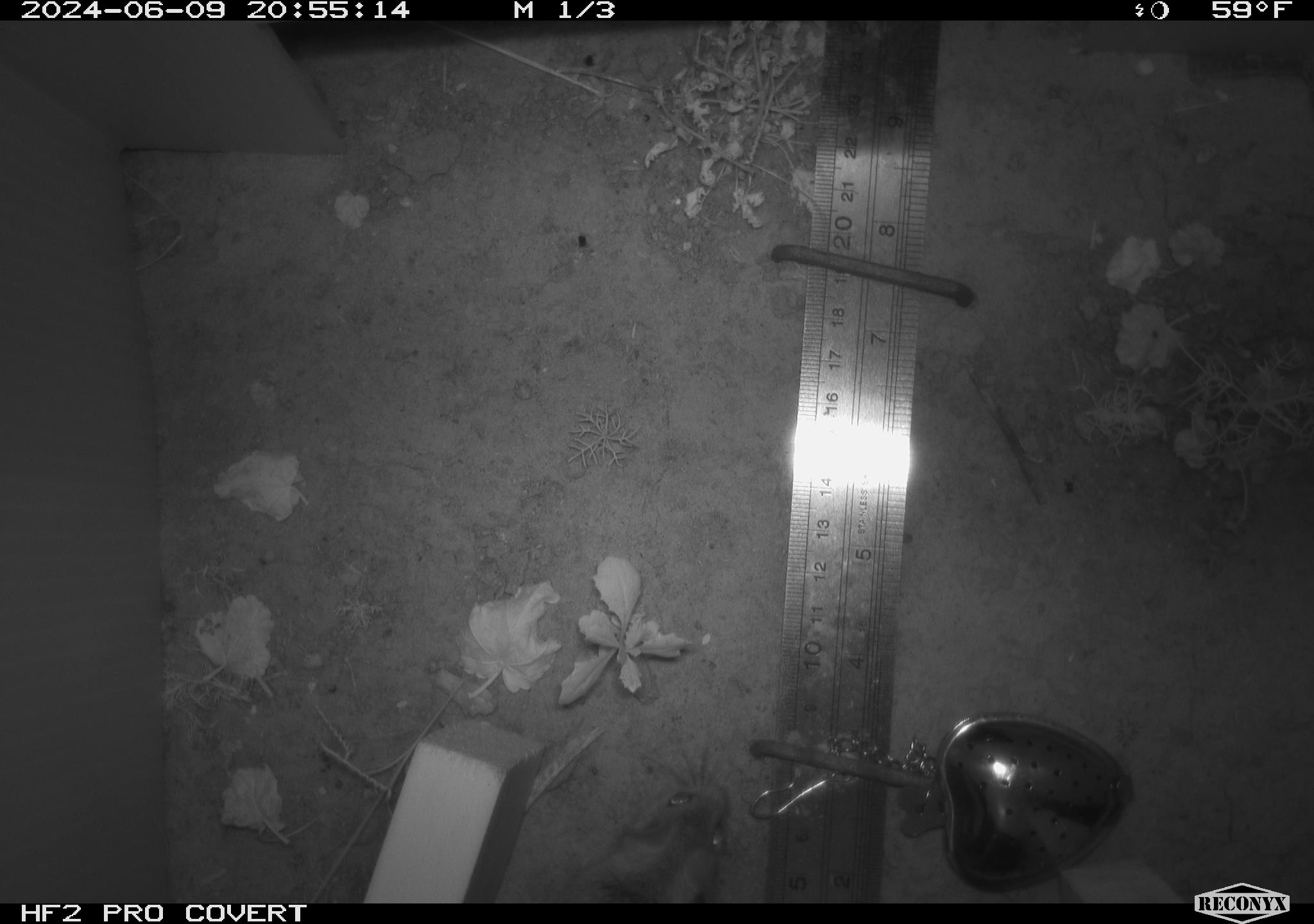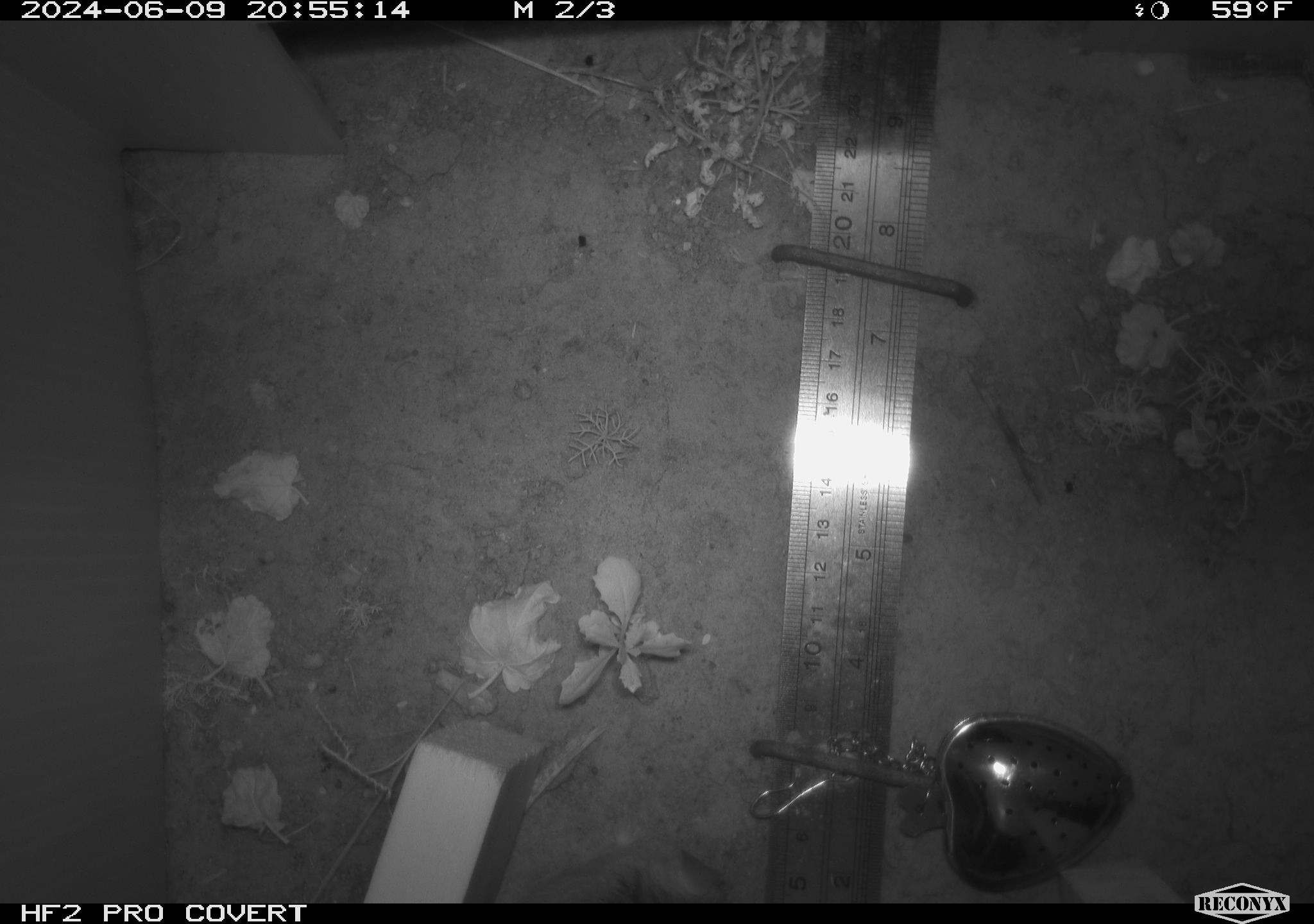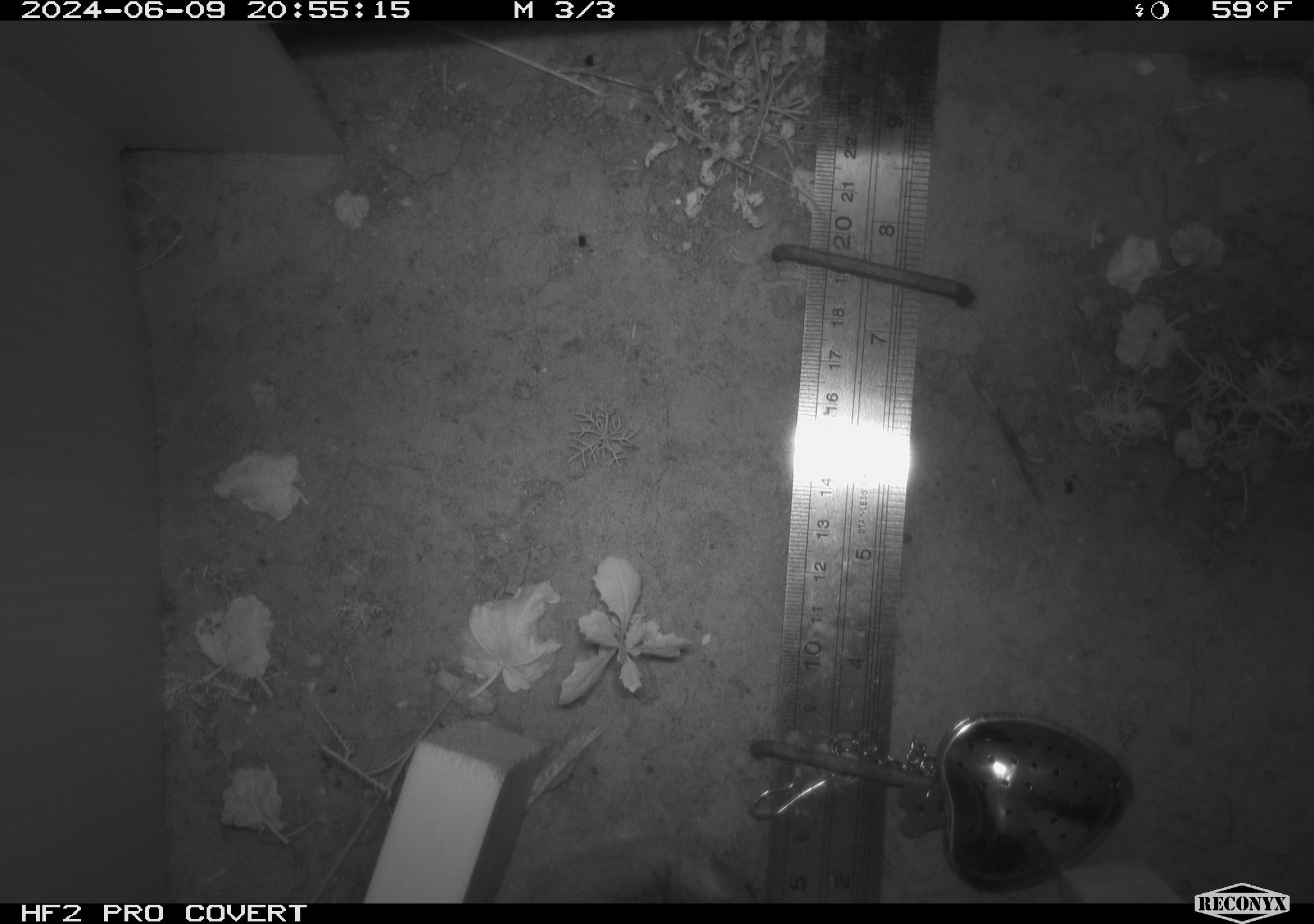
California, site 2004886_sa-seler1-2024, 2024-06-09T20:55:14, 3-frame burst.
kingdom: Animalia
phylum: Chordata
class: Mammalia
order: Rodentia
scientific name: Rodentia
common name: mouse species